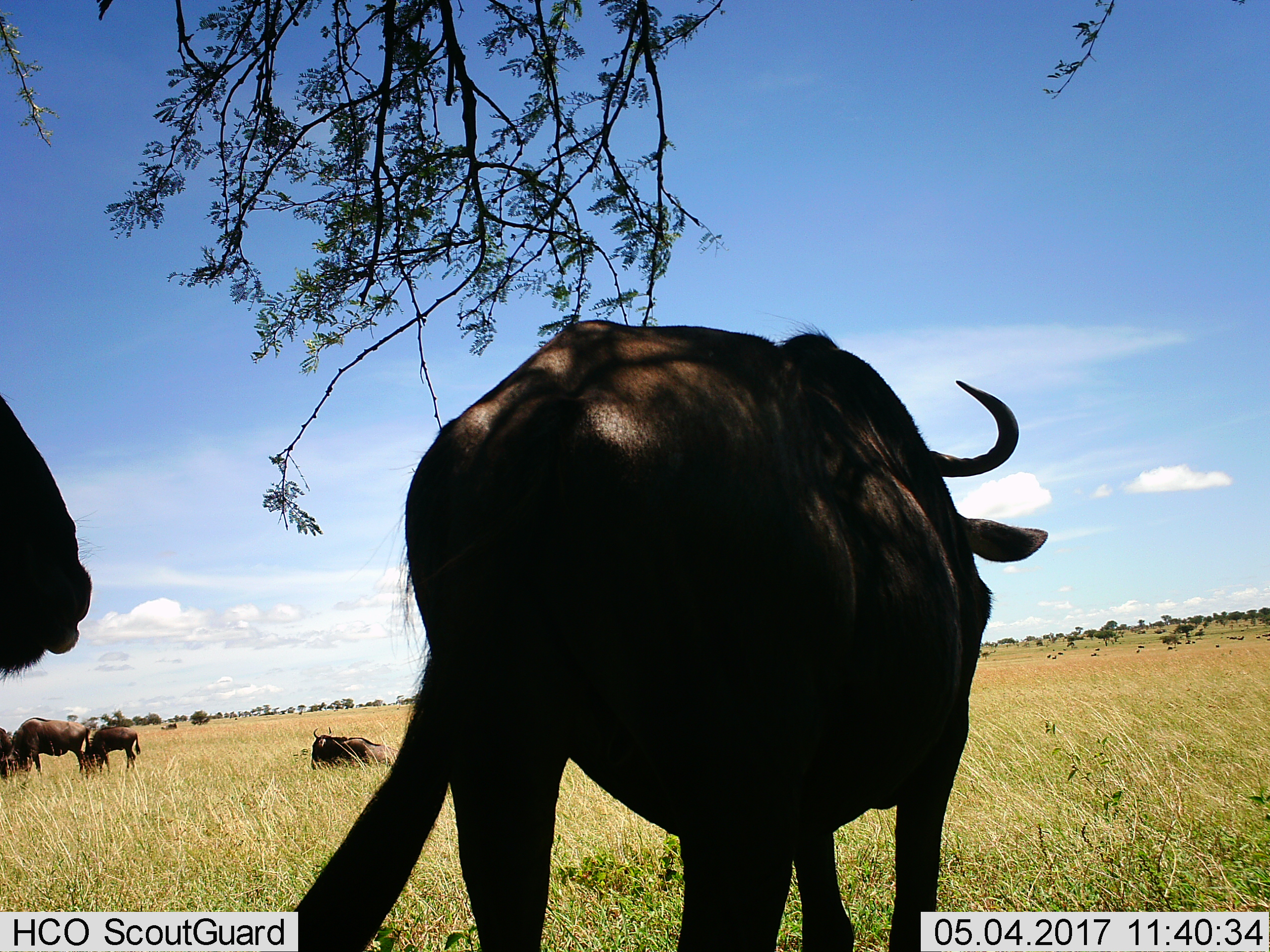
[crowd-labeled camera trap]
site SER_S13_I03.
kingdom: Animalia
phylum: Chordata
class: Mammalia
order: Artiodactyla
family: Bovidae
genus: Connochaetes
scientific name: Connochaetes taurinus taurinus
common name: blue wildebeest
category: wildebeestblue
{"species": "wildebeestblue (blue wildebeest) (Connochaetes taurinus taurinus)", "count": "6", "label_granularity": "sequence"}